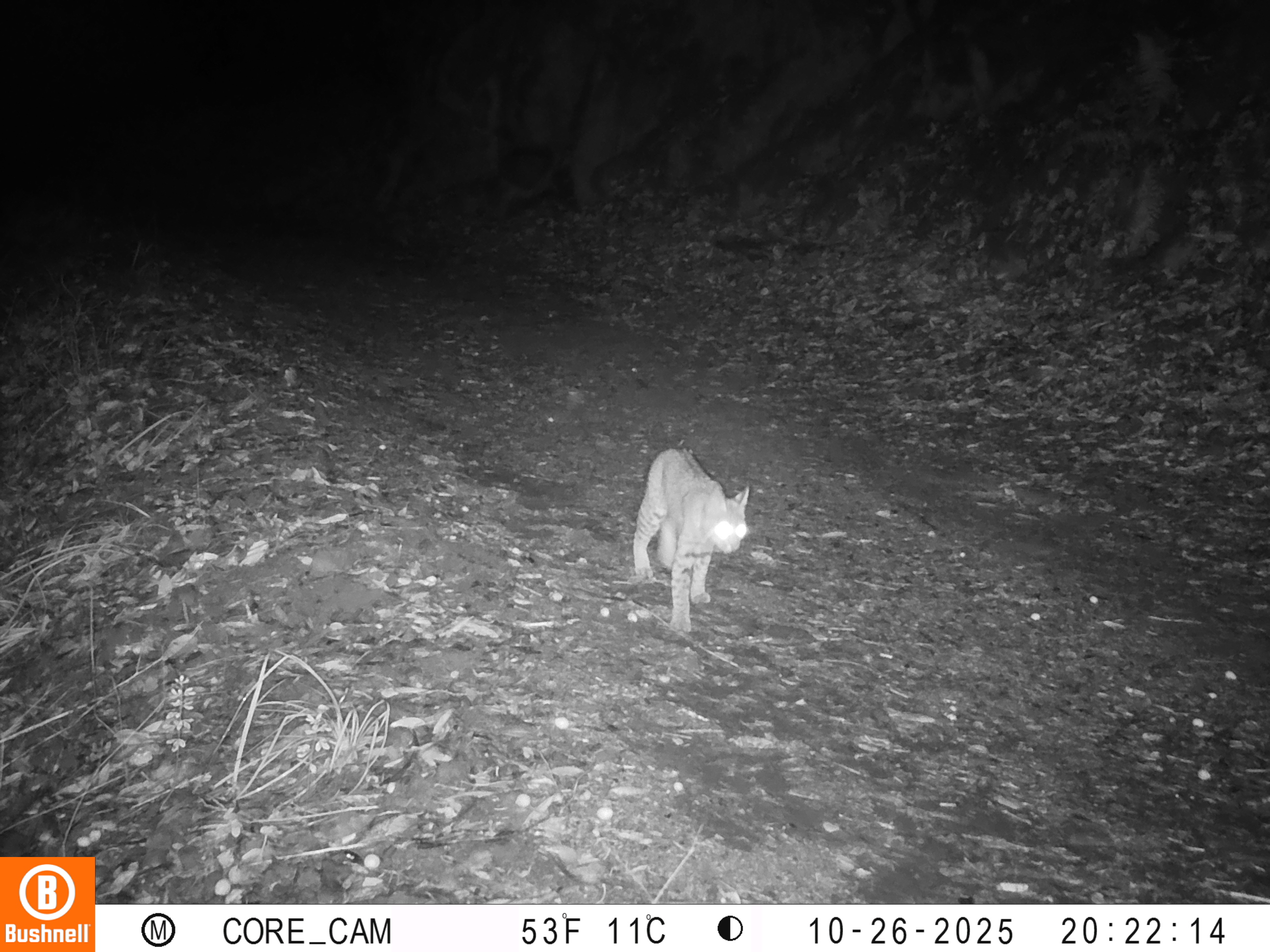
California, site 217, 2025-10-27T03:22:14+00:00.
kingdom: Animalia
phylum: Chordata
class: Mammalia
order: Carnivora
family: Felidae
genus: Lynx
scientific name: Lynx rufus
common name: bobcat